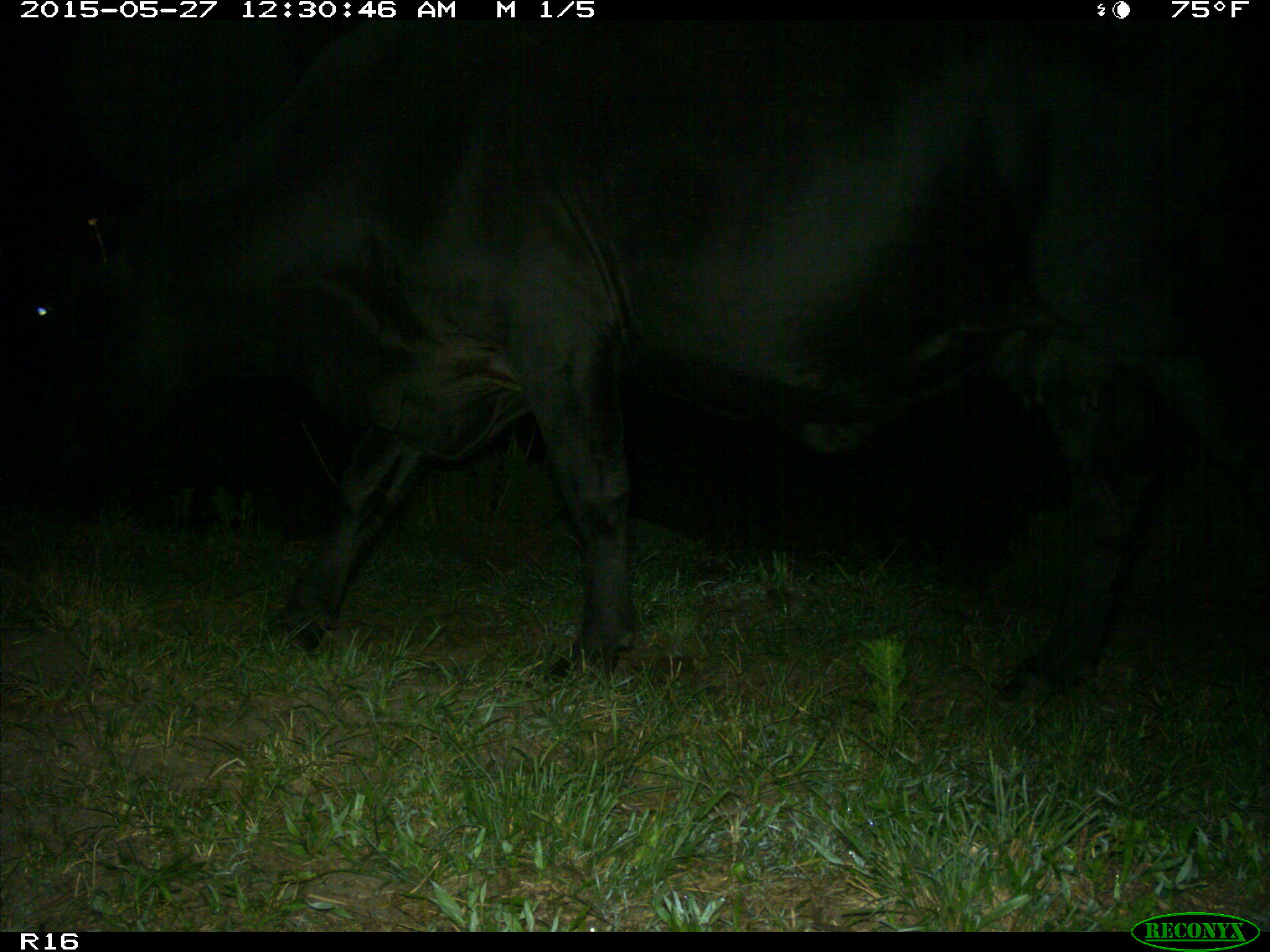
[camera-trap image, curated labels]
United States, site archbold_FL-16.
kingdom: Animalia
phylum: Chordata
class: Mammalia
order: Artiodactyla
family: Bovidae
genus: Bos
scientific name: Bos taurus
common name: domestic cow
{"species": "Bos taurus (domestic cow)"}